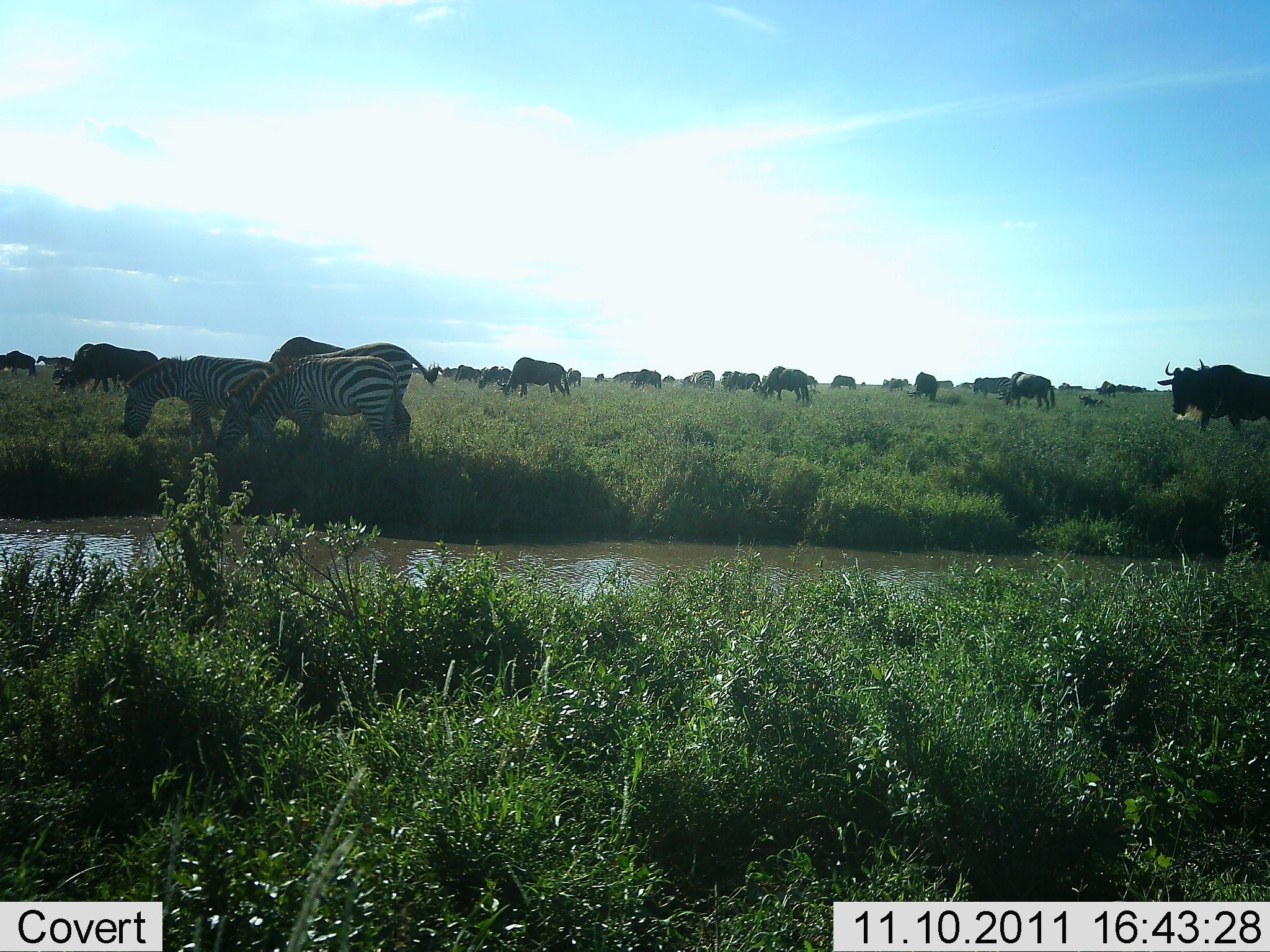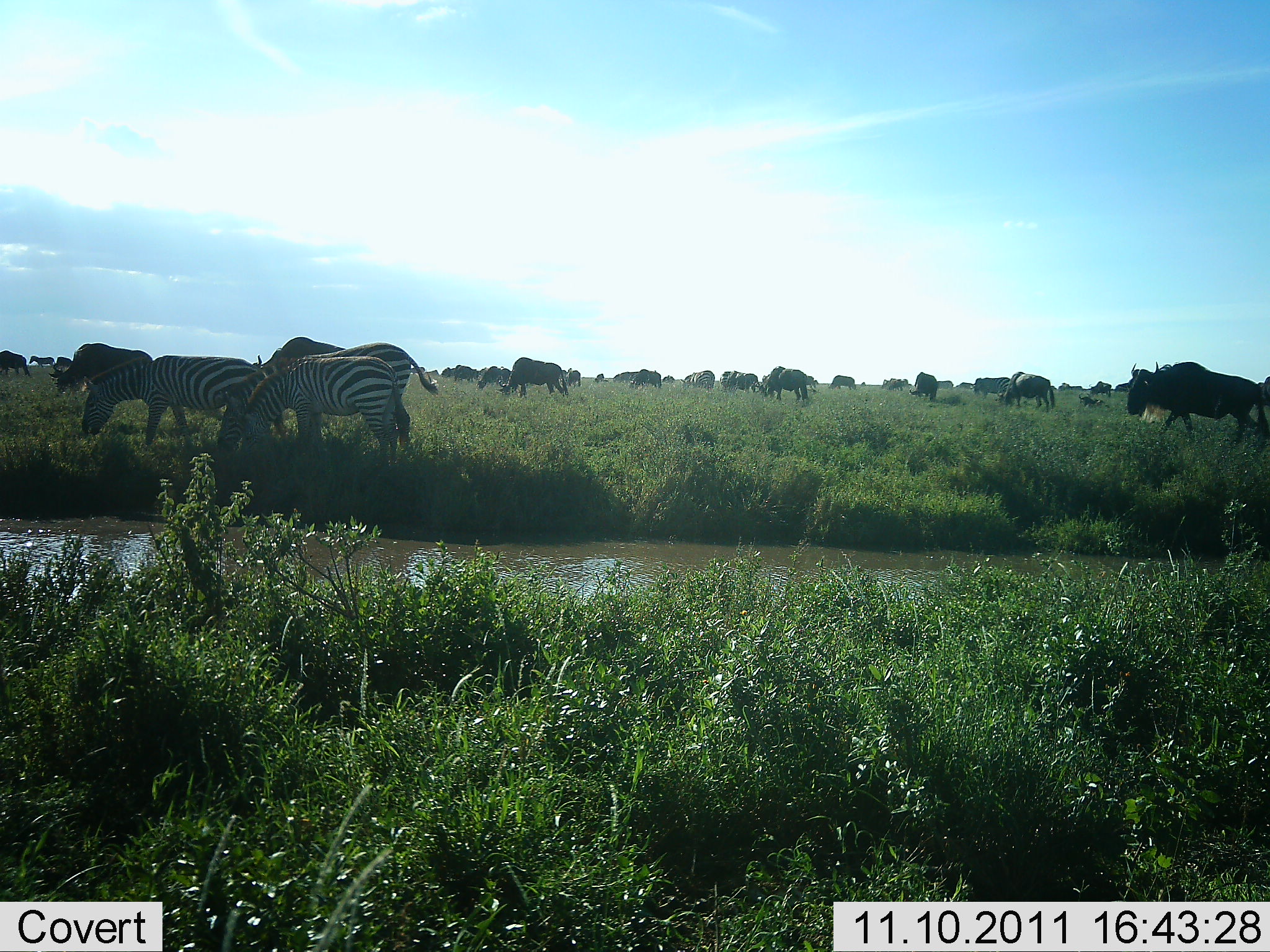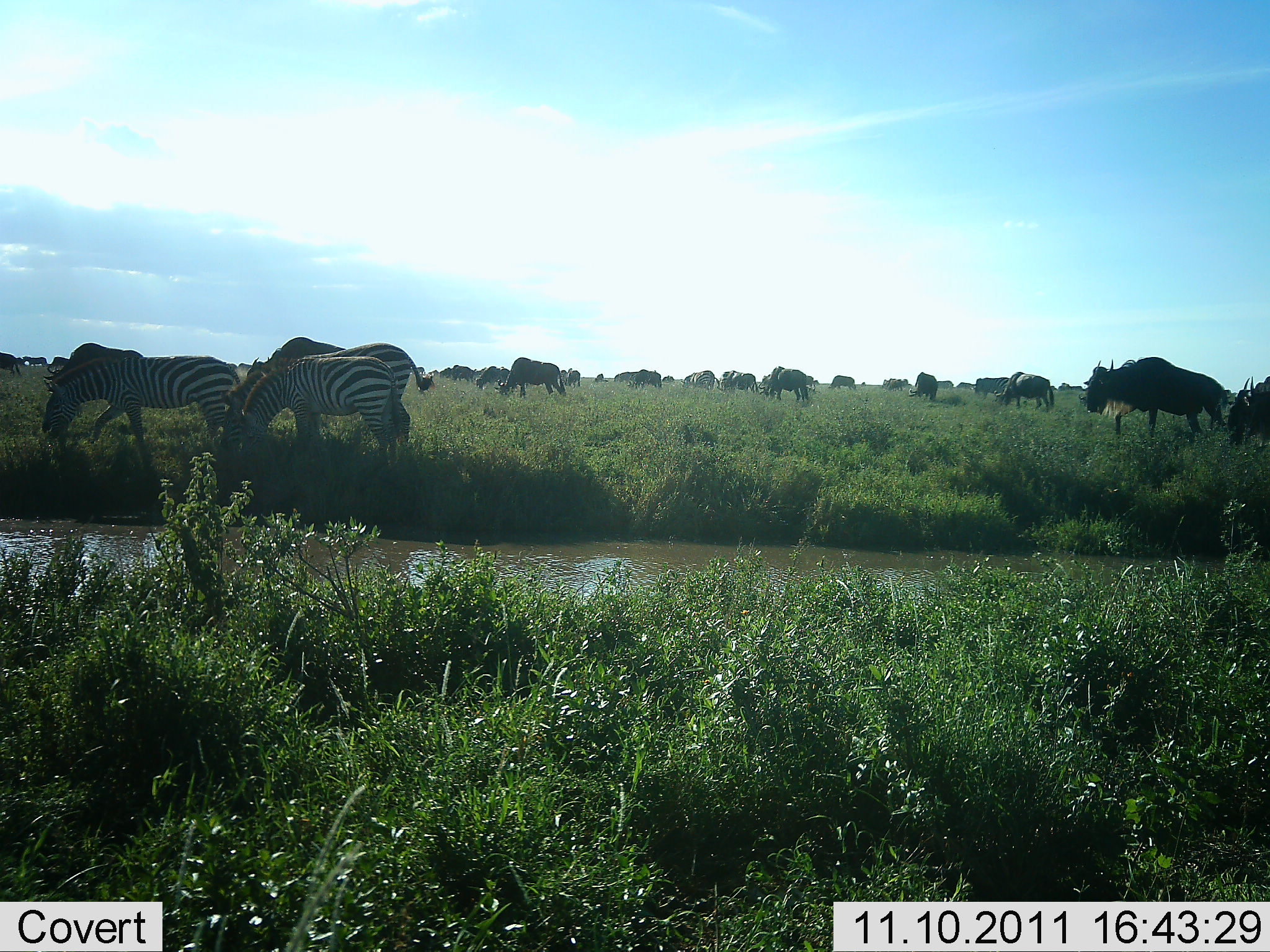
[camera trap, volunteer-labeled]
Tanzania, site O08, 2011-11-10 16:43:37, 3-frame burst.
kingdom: Animalia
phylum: Chordata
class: Mammalia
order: Artiodactyla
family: Bovidae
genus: Connochaetes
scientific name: Connochaetes taurinus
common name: blue wildebeest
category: wildebeest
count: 11-50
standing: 21%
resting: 0%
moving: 57%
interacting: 0%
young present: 0%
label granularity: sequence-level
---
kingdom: Animalia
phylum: Chordata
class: Mammalia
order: Perissodactyla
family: Equidae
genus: Equus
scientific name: Equus quagga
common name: plains zebra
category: zebra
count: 3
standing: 19%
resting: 0%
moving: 12%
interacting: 0%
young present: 0%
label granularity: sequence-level